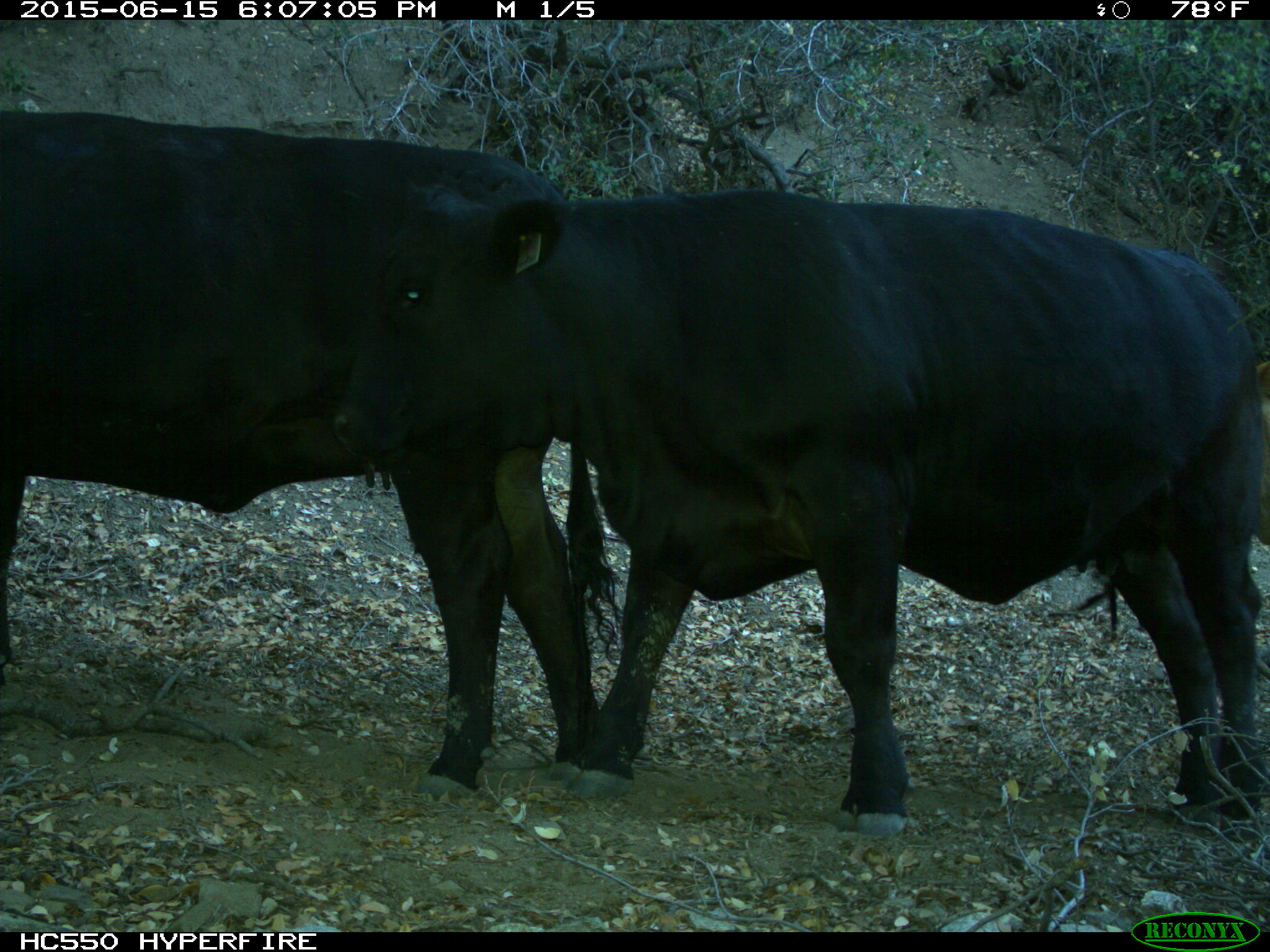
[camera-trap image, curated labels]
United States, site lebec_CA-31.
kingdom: Animalia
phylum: Chordata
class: Mammalia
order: Artiodactyla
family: Bovidae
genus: Bos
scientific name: Bos taurus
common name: domestic cow